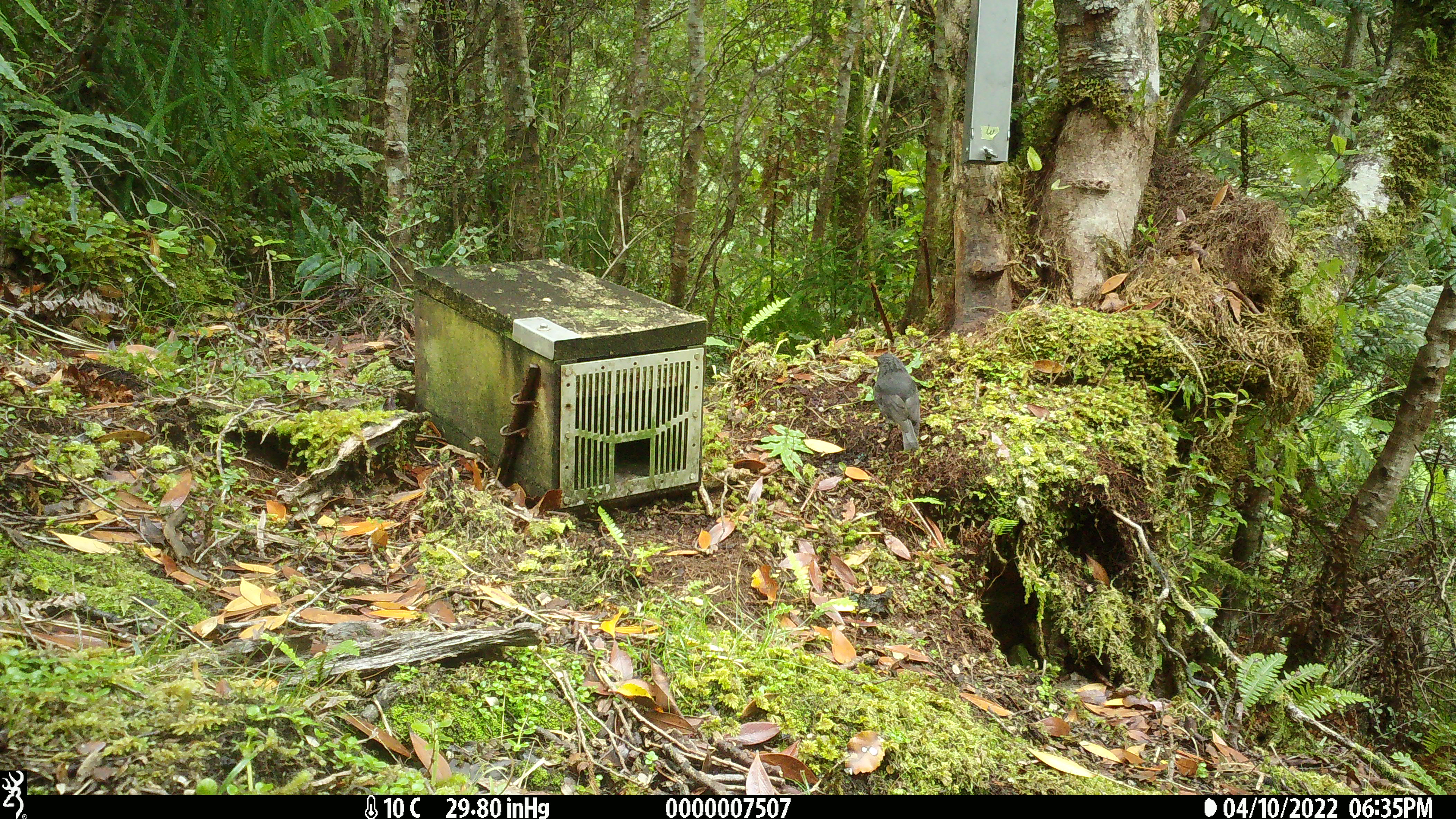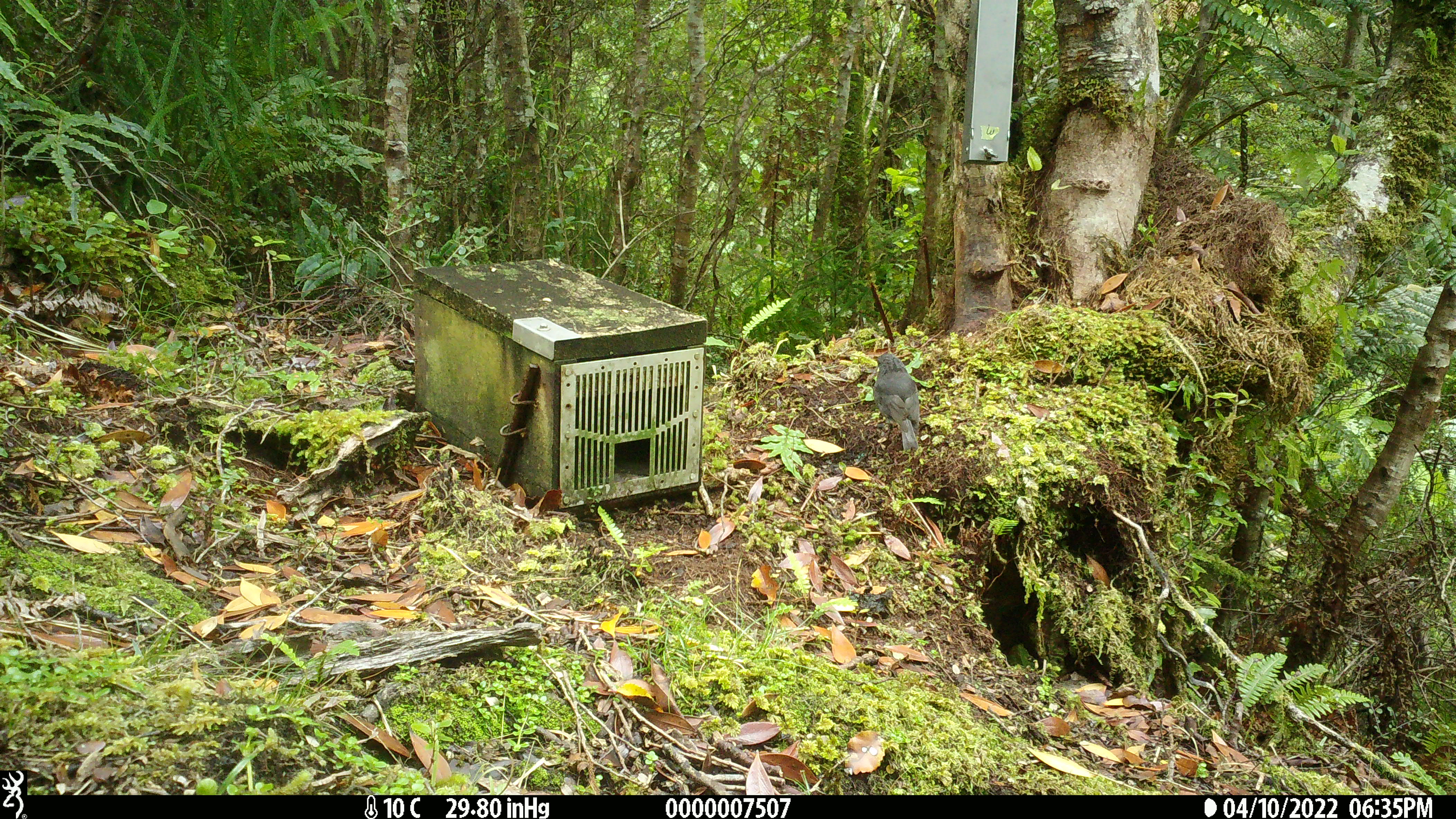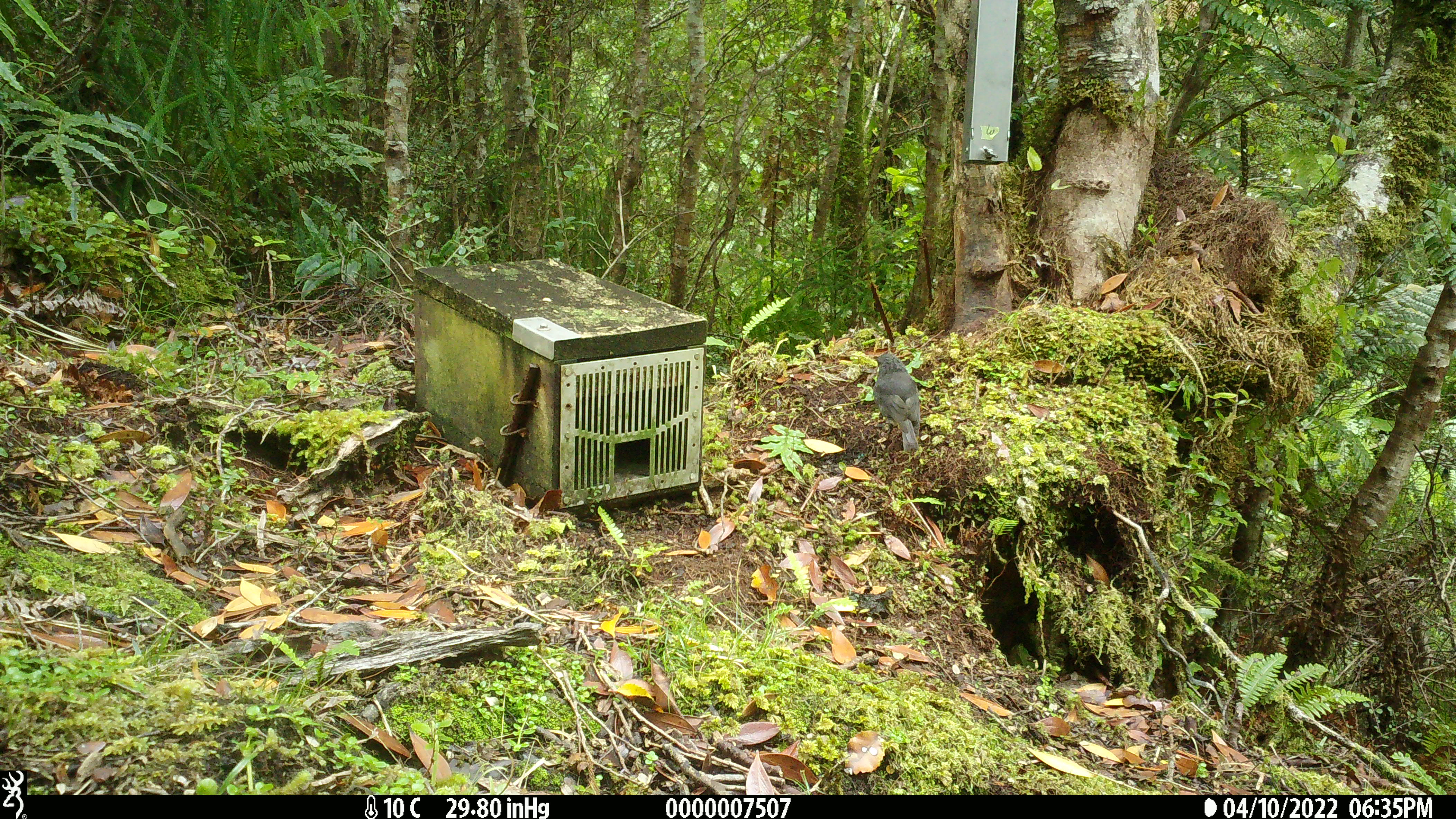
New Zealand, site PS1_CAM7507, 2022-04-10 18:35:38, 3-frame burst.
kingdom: Animalia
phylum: Chordata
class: Aves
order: Passeriformes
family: Petroicidae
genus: Petroica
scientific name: Petroica australis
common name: new zealand robin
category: robin